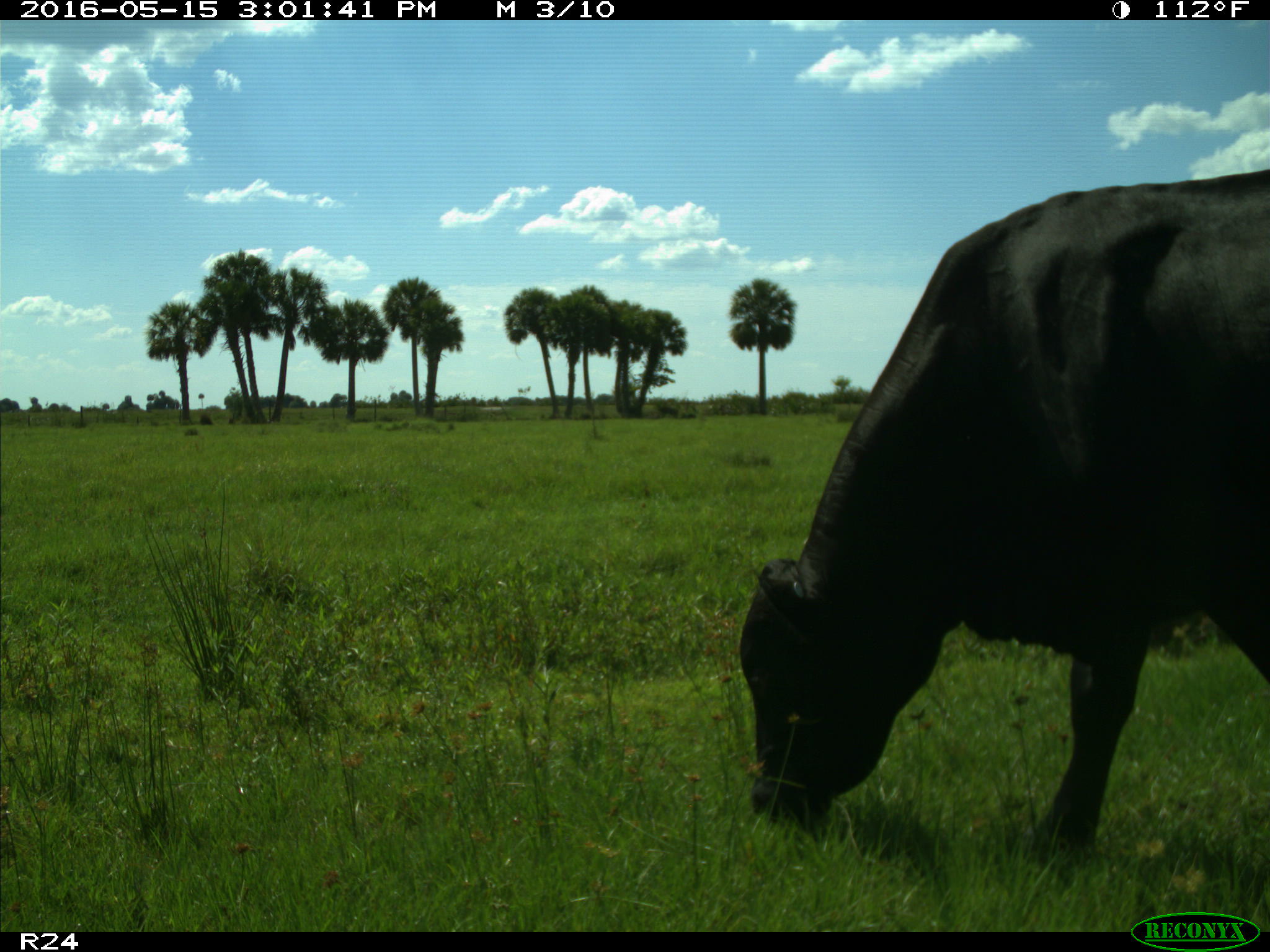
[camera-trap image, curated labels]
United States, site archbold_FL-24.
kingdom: Animalia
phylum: Chordata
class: Mammalia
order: Artiodactyla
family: Bovidae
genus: Bos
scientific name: Bos taurus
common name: domestic cow